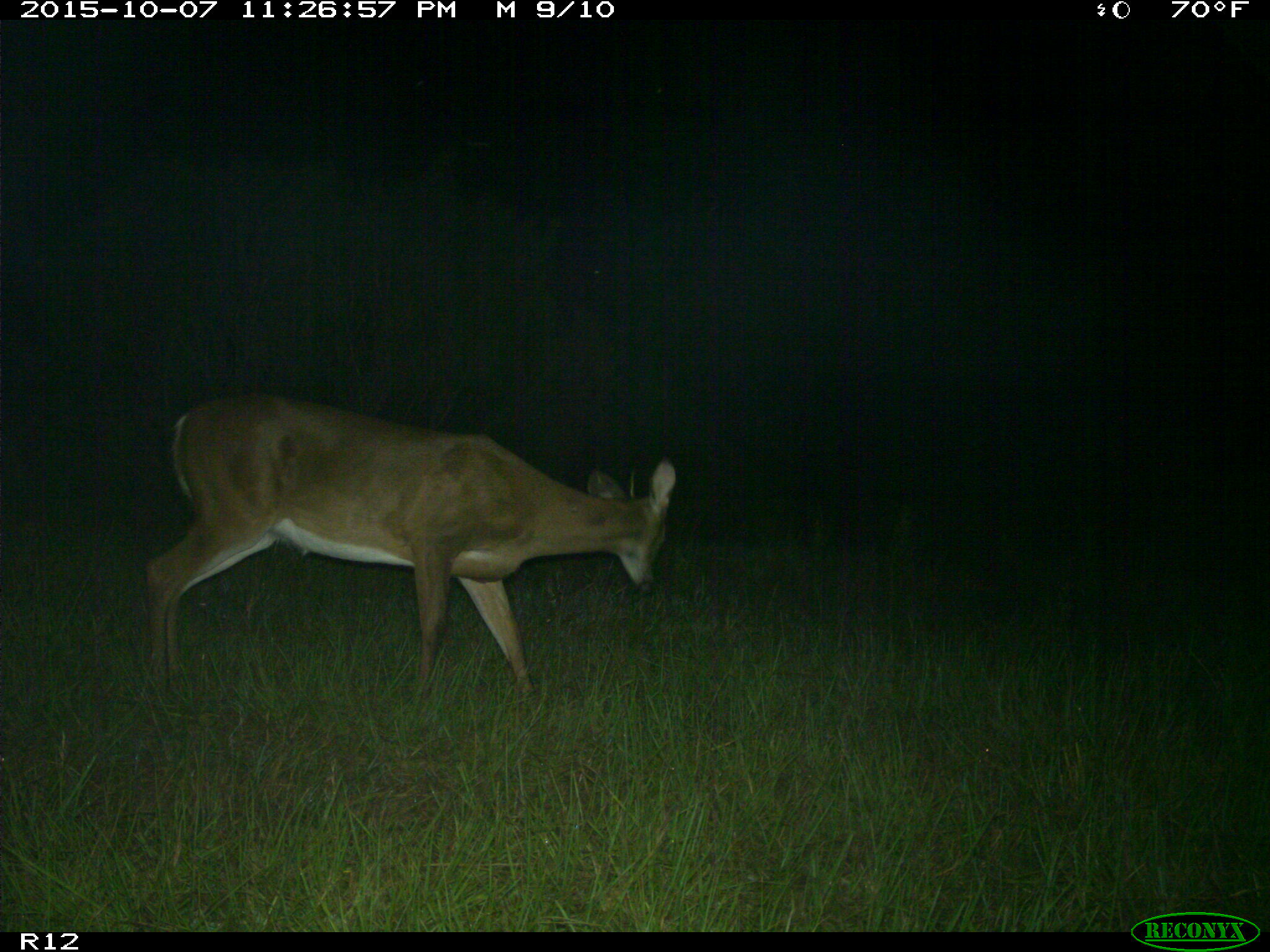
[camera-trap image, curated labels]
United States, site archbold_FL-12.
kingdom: Animalia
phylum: Chordata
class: Mammalia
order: Artiodactyla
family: Cervidae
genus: Odocoileus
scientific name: Odocoileus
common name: deer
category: unidentified deer